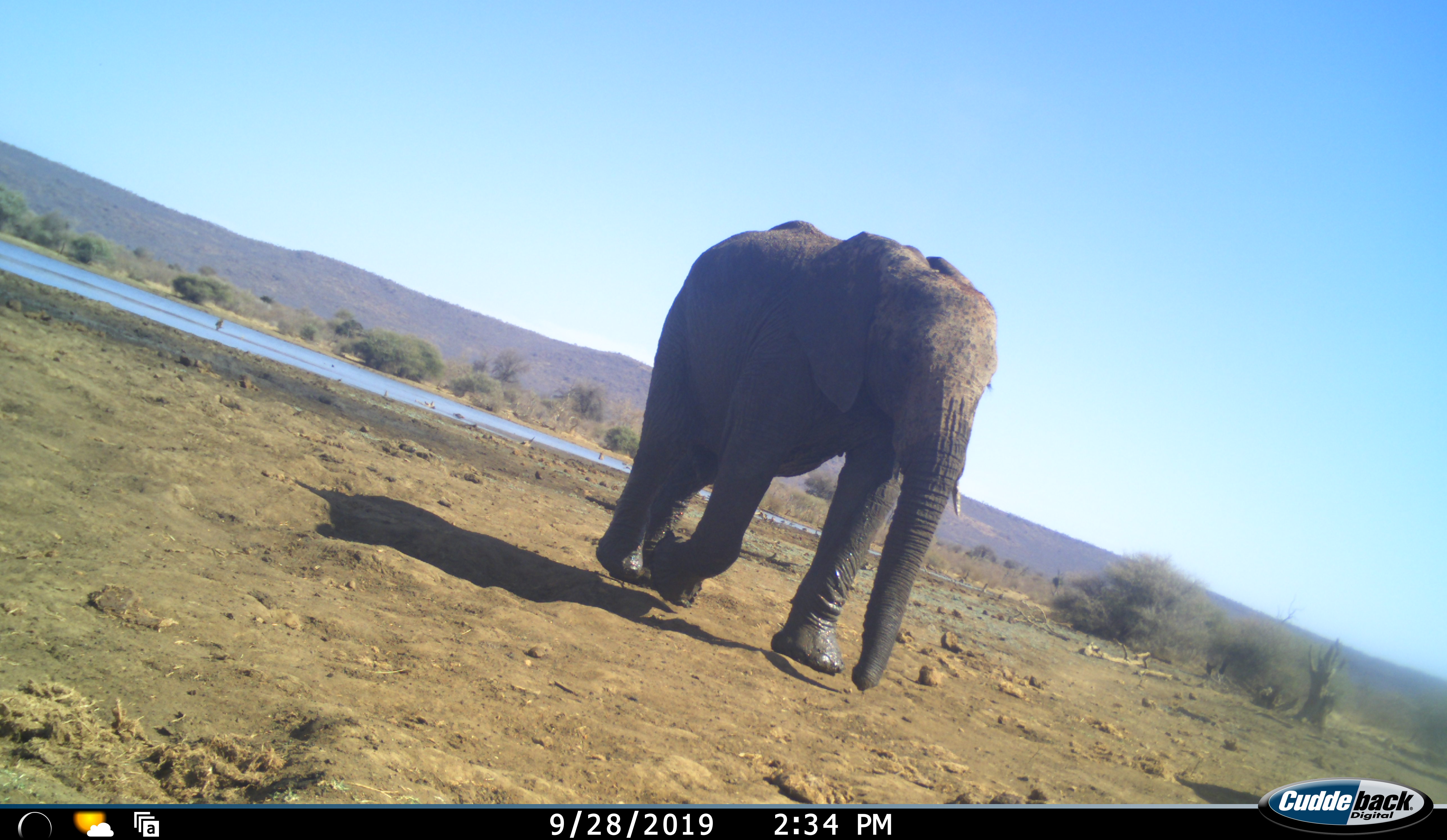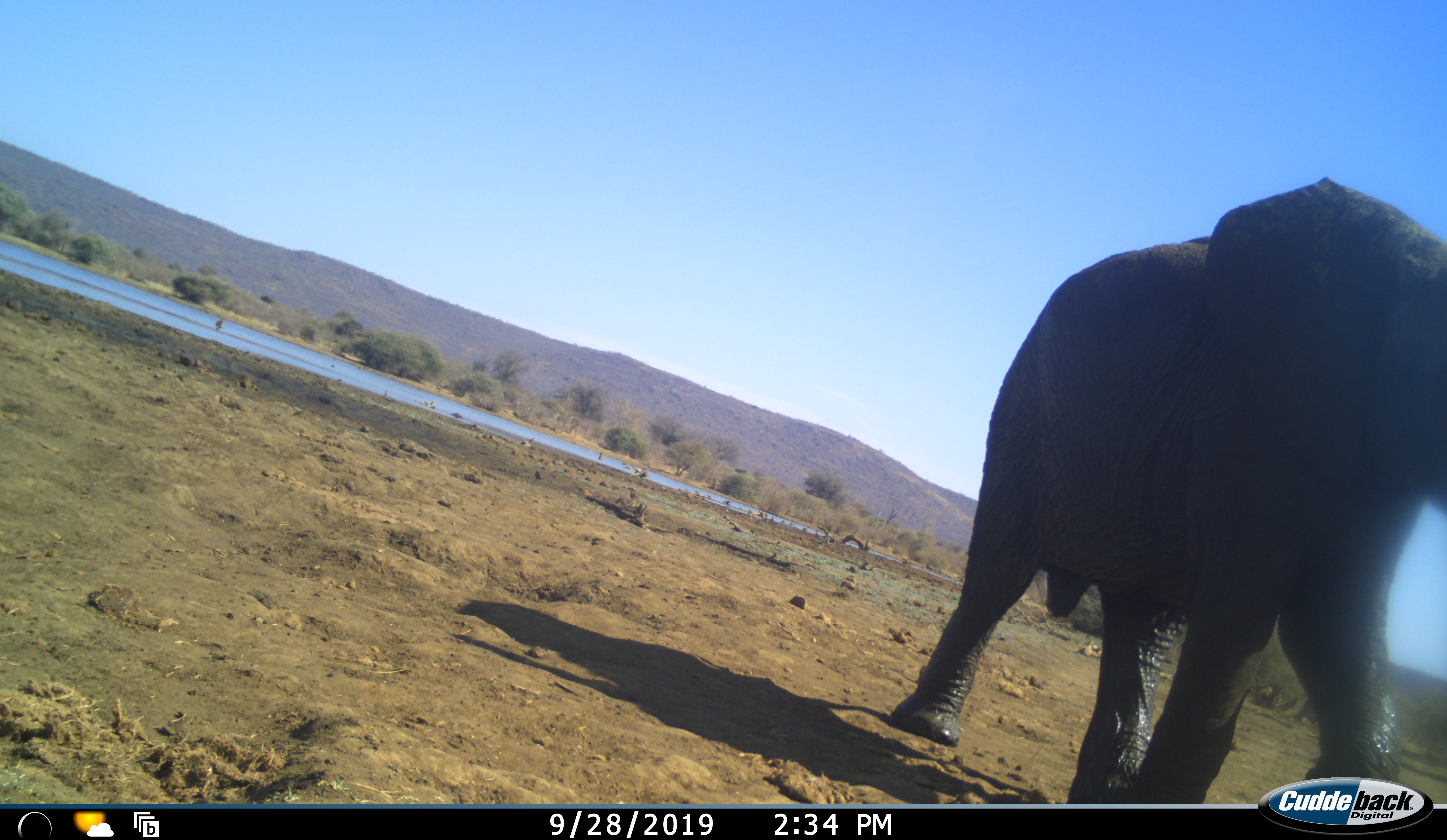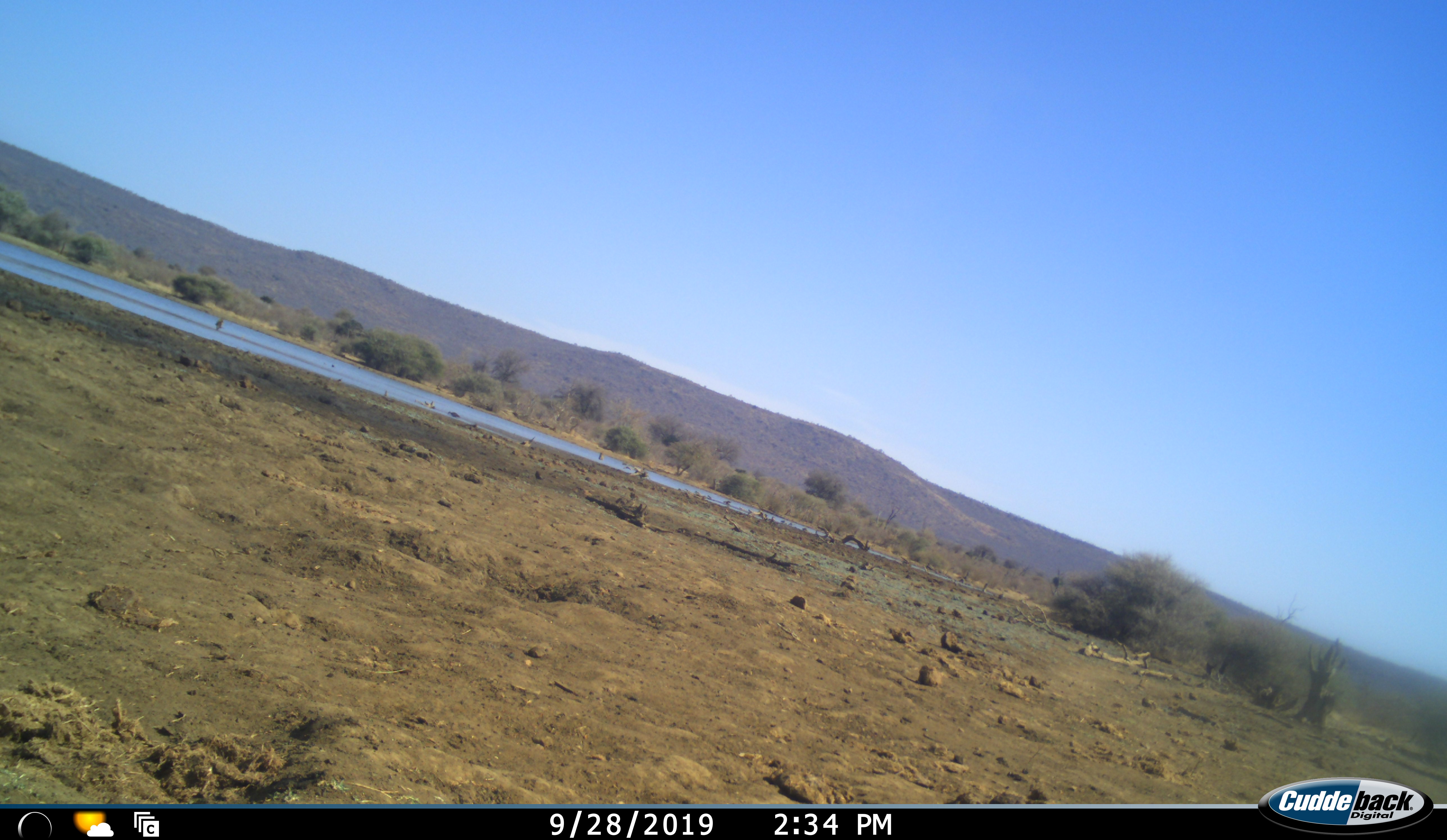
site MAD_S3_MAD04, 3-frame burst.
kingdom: Animalia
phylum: Chordata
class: Mammalia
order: Proboscidea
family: Elephantidae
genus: Loxodonta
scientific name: Loxodonta africana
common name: african bush elephant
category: elephant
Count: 1.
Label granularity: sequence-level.